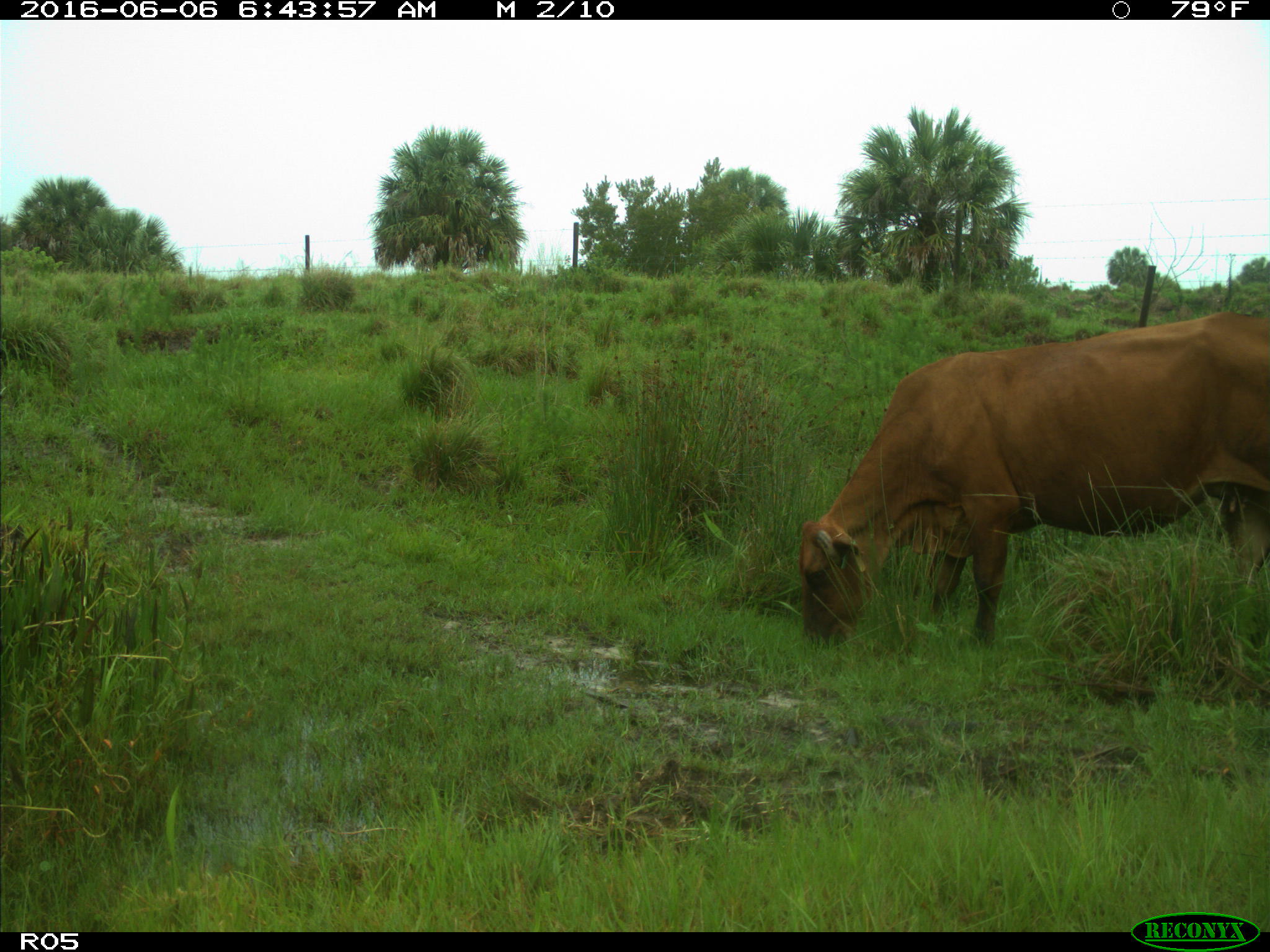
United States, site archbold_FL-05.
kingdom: Animalia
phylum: Chordata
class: Mammalia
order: Artiodactyla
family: Bovidae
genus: Bos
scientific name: Bos taurus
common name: domestic cow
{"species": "Bos taurus (domestic cow)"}